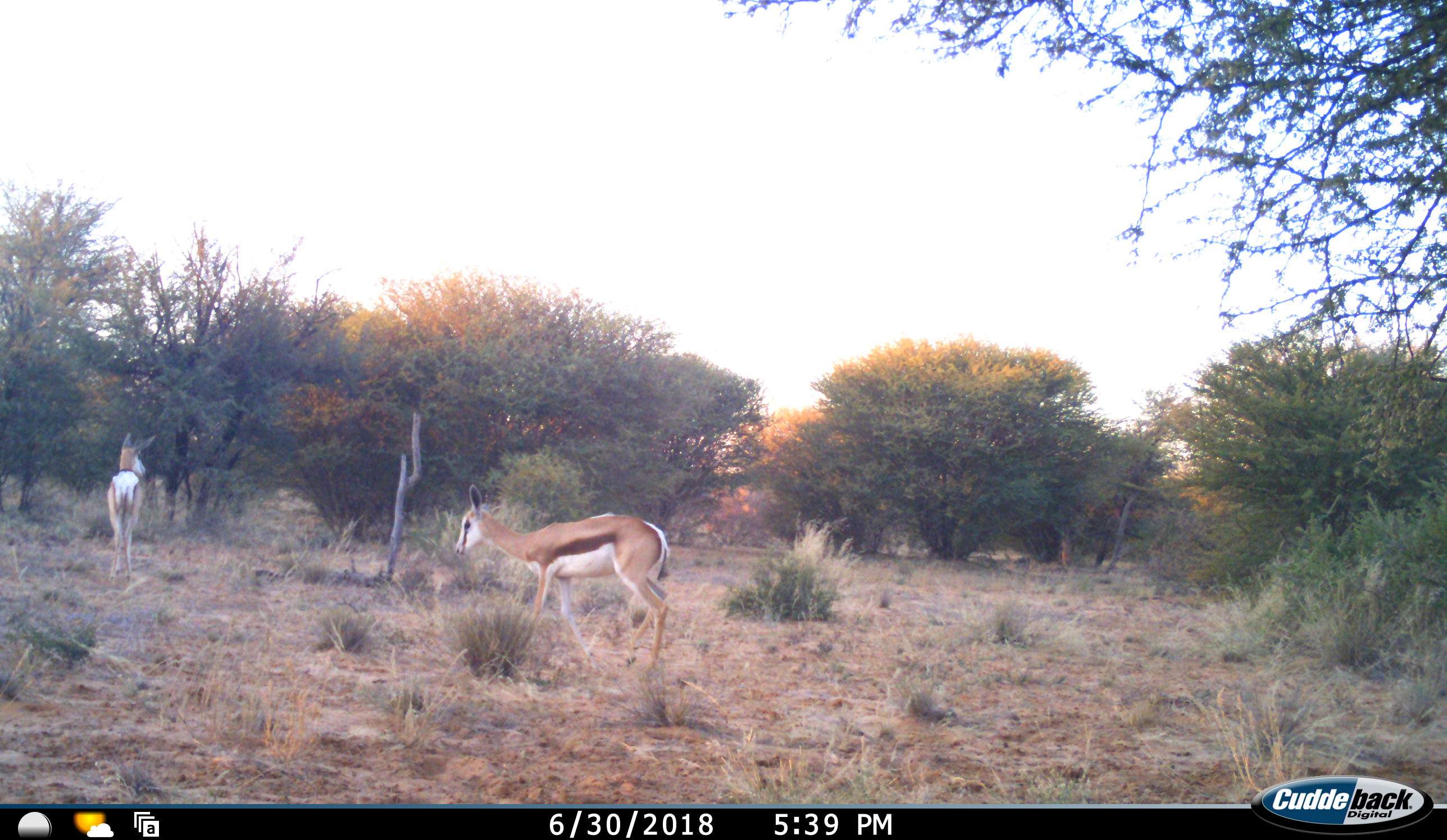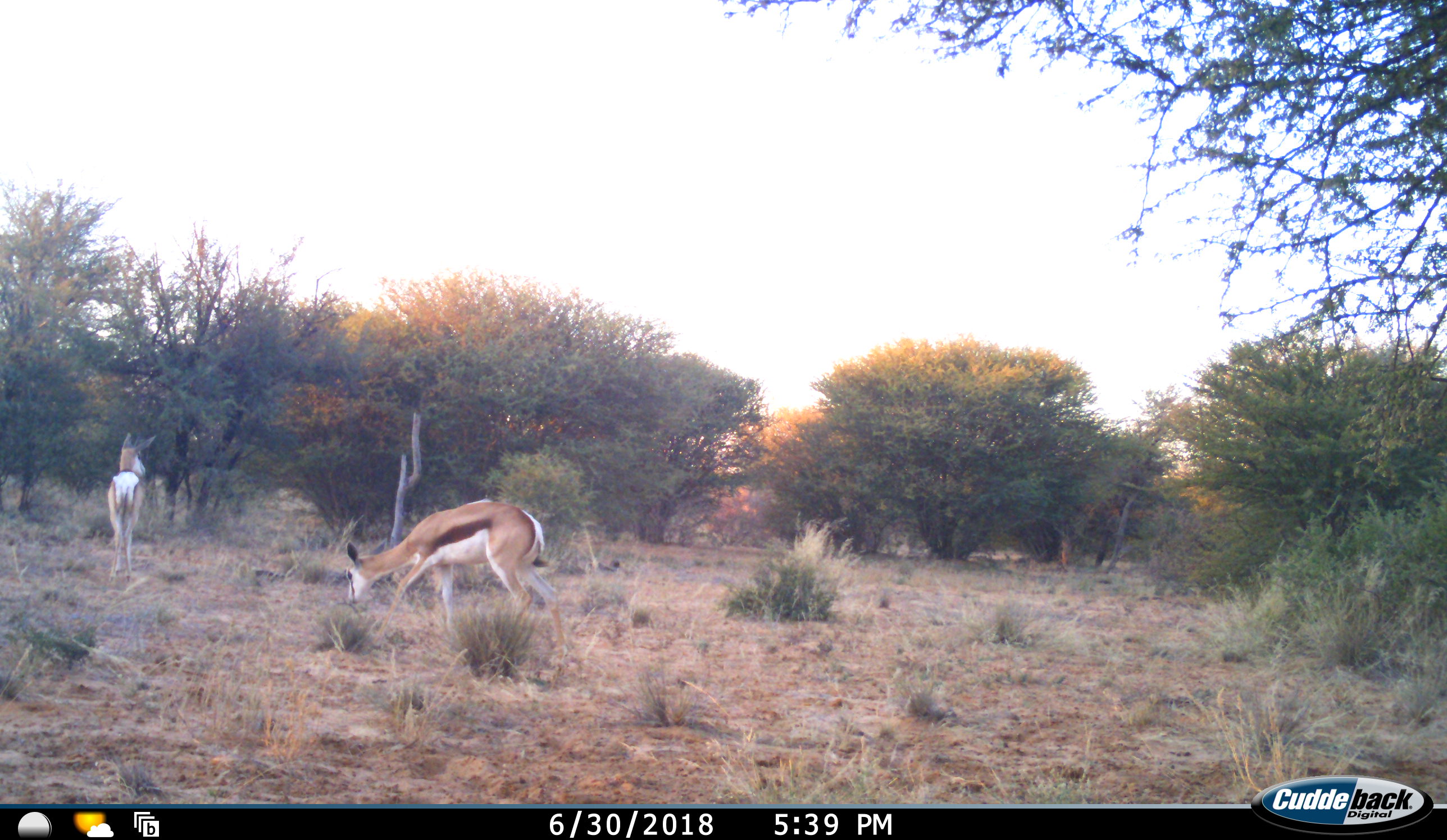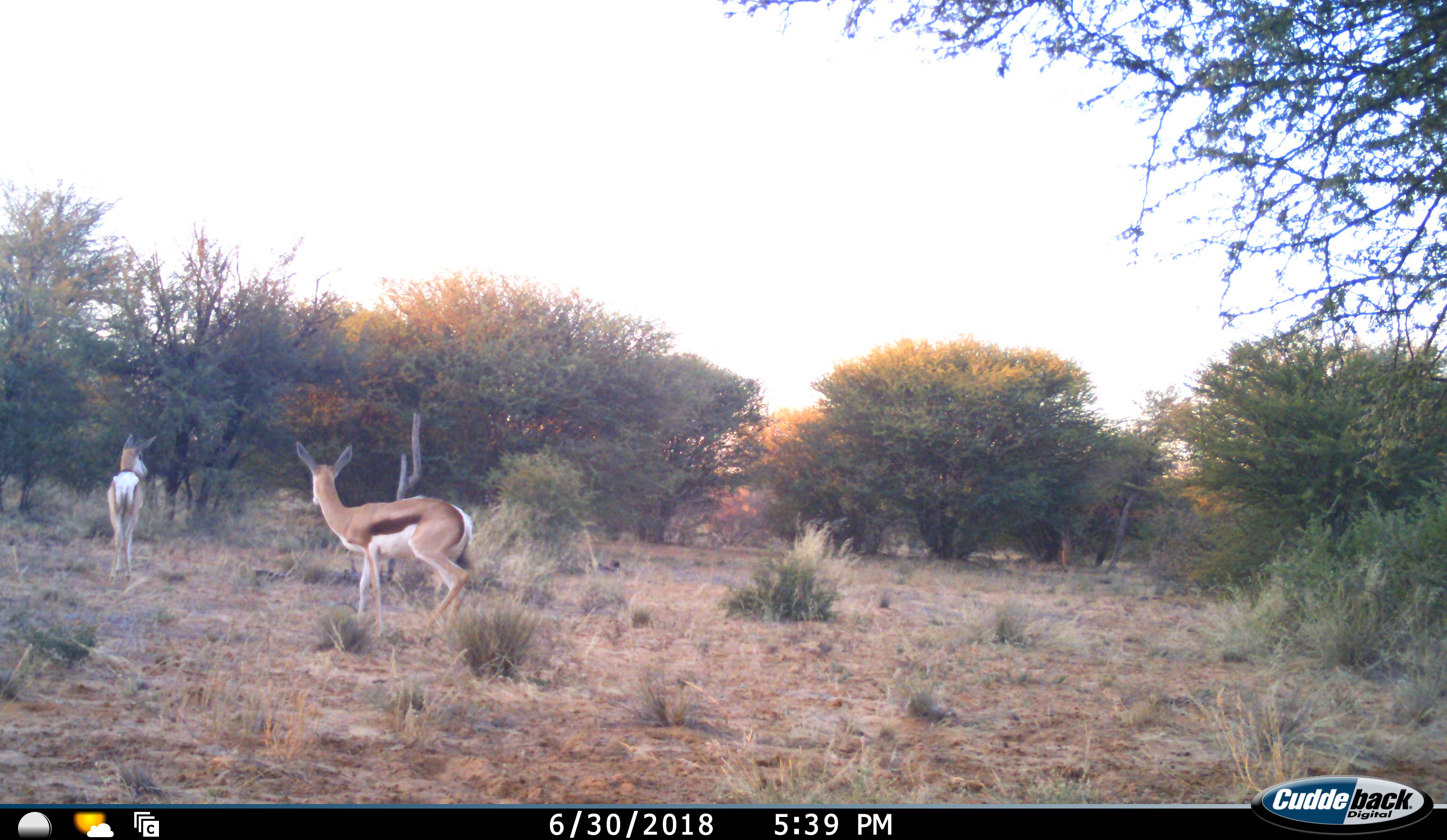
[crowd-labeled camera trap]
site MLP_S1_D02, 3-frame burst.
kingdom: Animalia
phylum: Chordata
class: Mammalia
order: Artiodactyla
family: Bovidae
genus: Antidorcas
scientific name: Antidorcas marsupialis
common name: springbok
Springbok (Antidorcas marsupialis), count 2. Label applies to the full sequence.